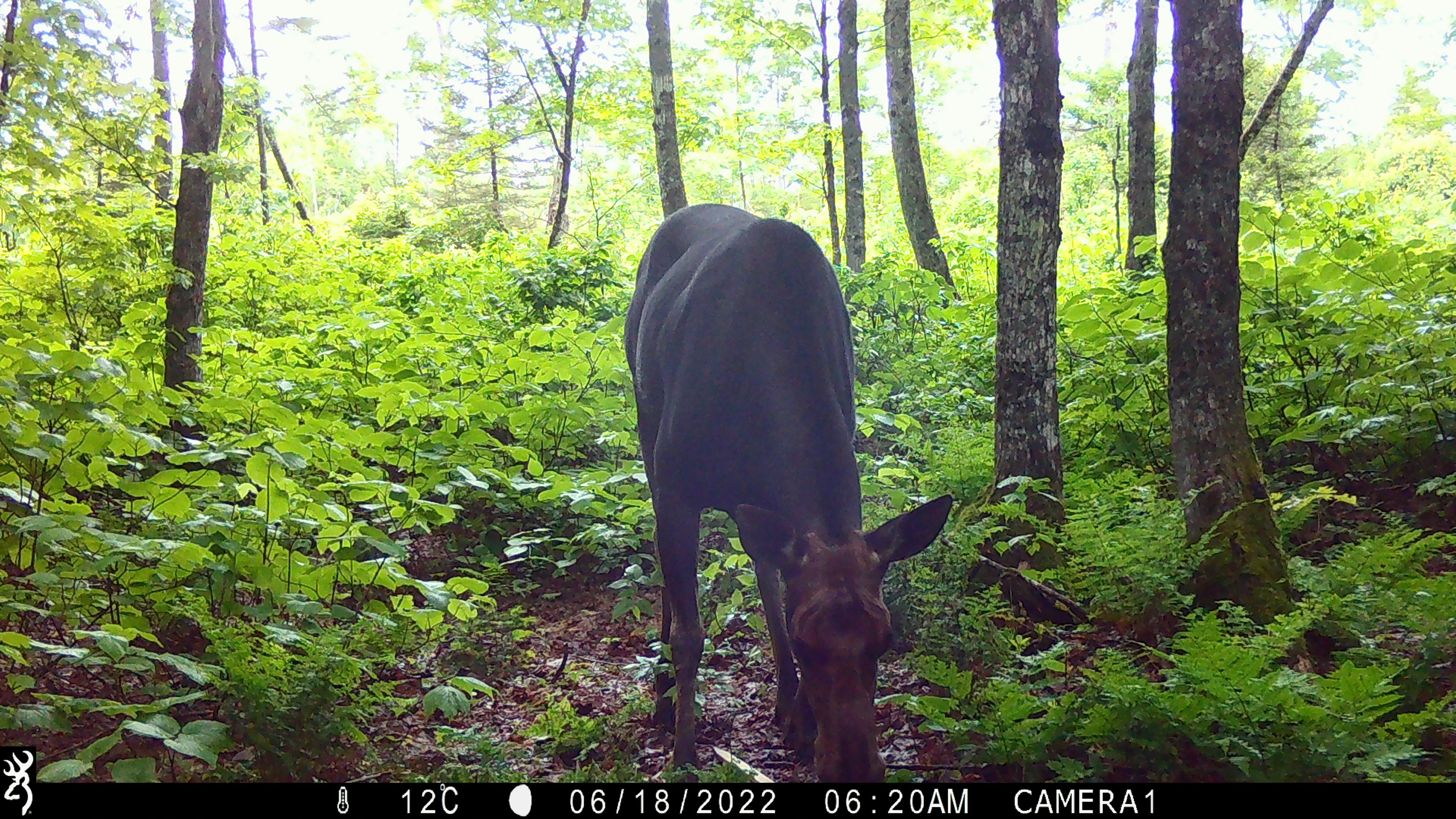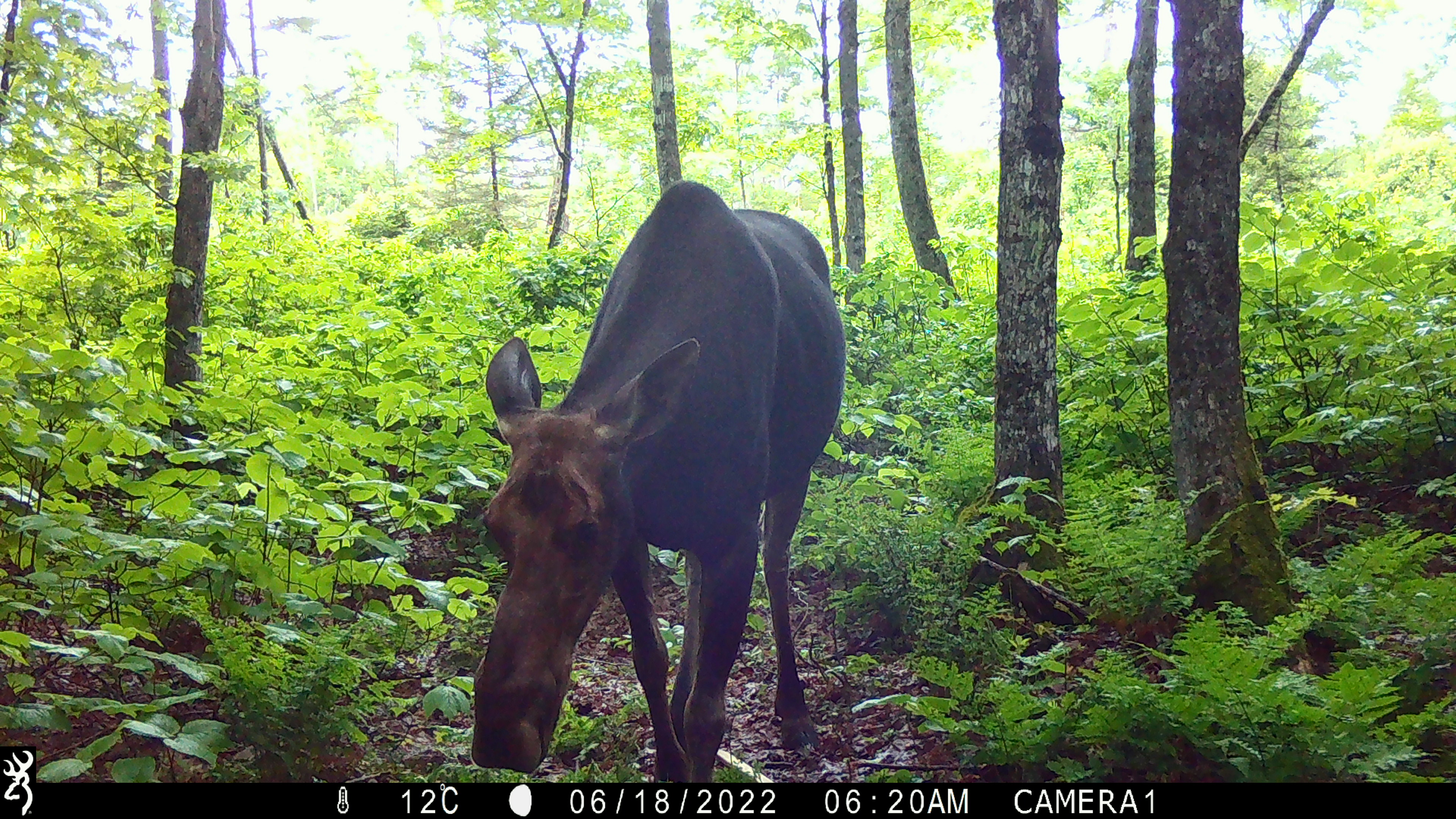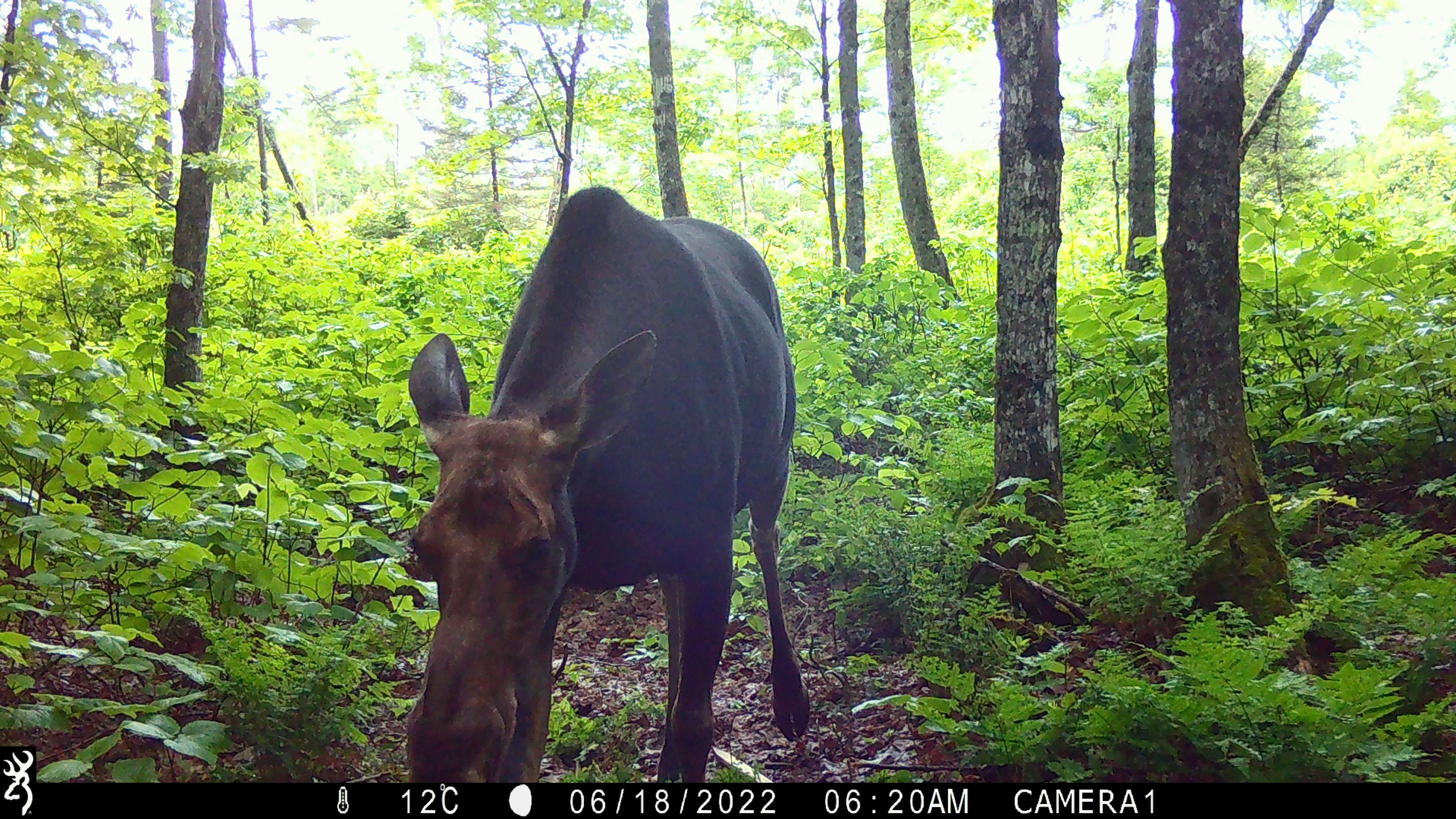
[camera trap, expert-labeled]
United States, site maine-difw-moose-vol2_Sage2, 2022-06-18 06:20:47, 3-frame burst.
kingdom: Animalia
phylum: Chordata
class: Mammalia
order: Artiodactyla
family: Cervidae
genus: Alces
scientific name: Alces alces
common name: moose